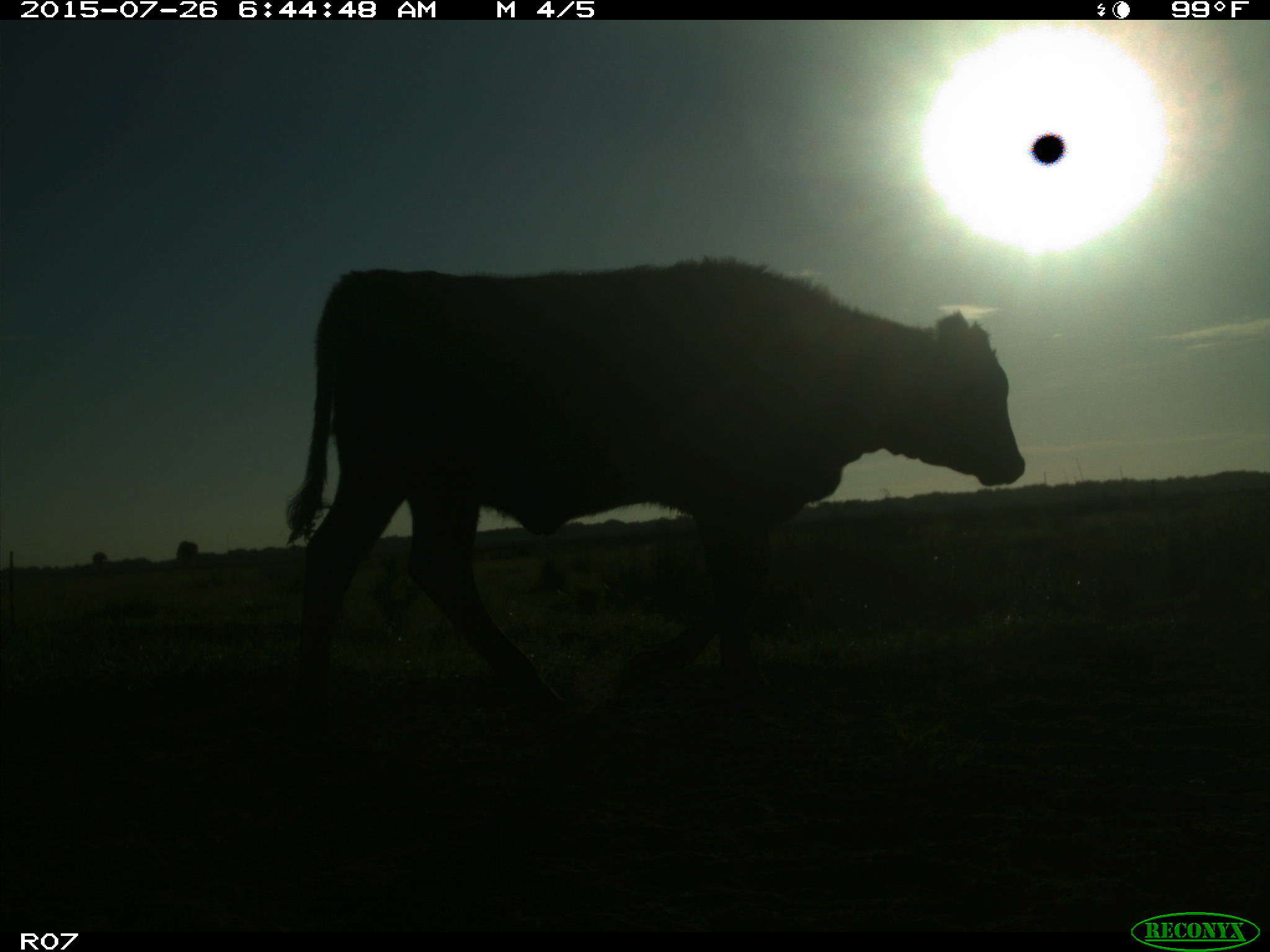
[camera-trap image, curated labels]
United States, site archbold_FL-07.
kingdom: Animalia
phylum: Chordata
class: Mammalia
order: Artiodactyla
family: Bovidae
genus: Bos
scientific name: Bos taurus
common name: domestic cow